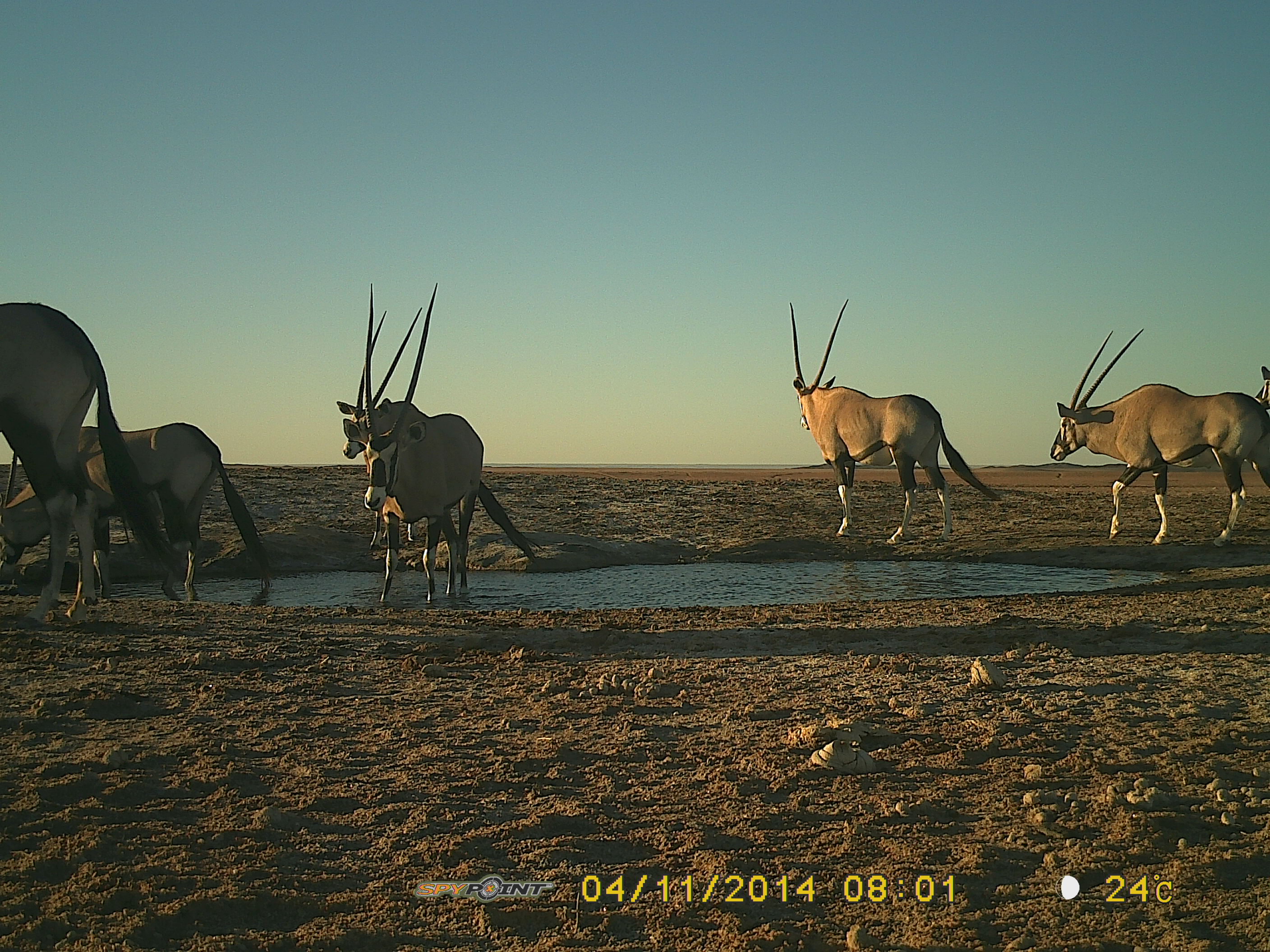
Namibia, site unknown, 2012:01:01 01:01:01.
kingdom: Animalia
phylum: Chordata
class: Mammalia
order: Artiodactyla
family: Bovidae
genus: Oryx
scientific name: Oryx gazella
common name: gemsbok